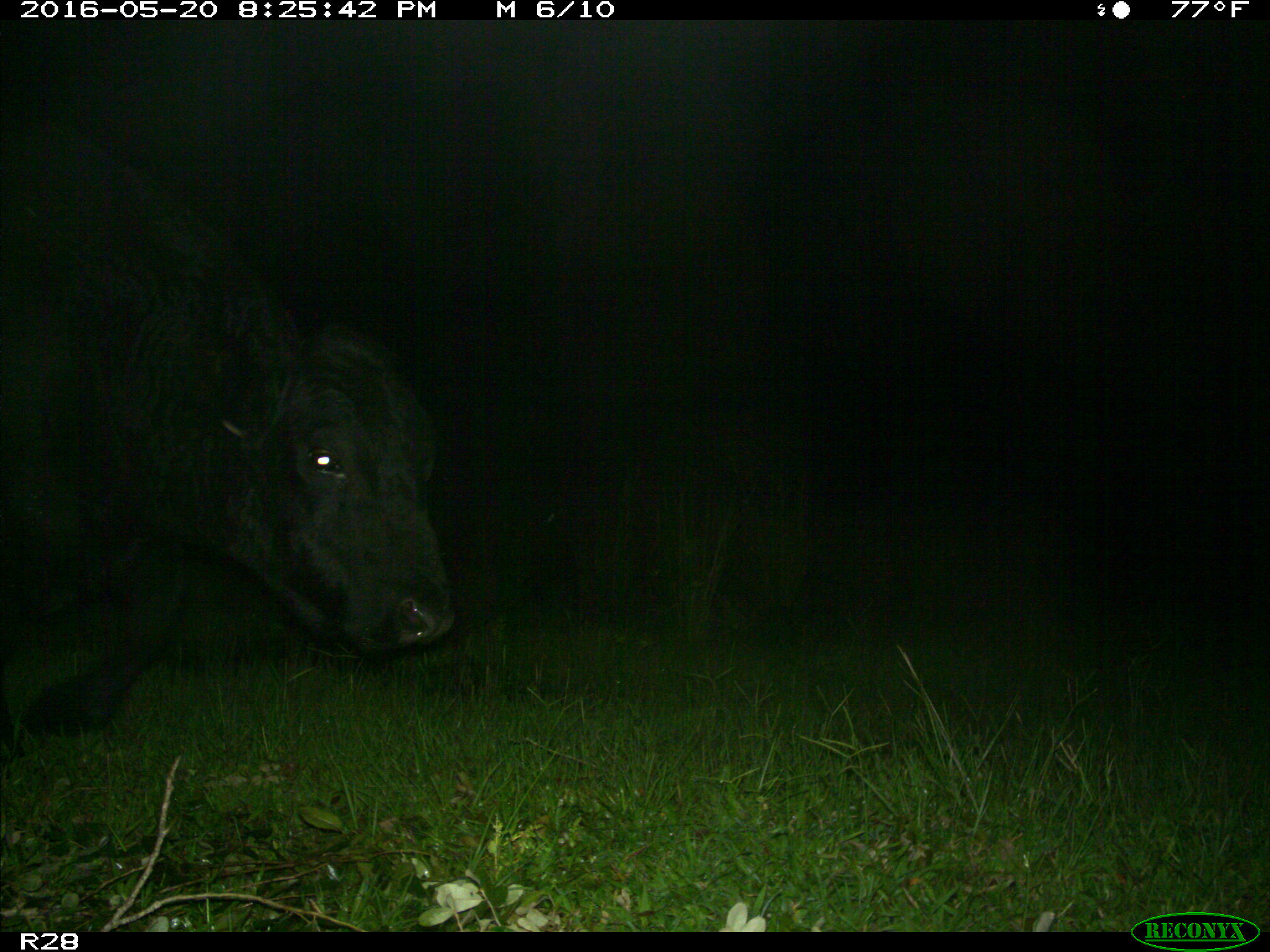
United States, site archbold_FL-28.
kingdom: Animalia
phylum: Chordata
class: Mammalia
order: Artiodactyla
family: Bovidae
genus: Bos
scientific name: Bos taurus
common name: domestic cow